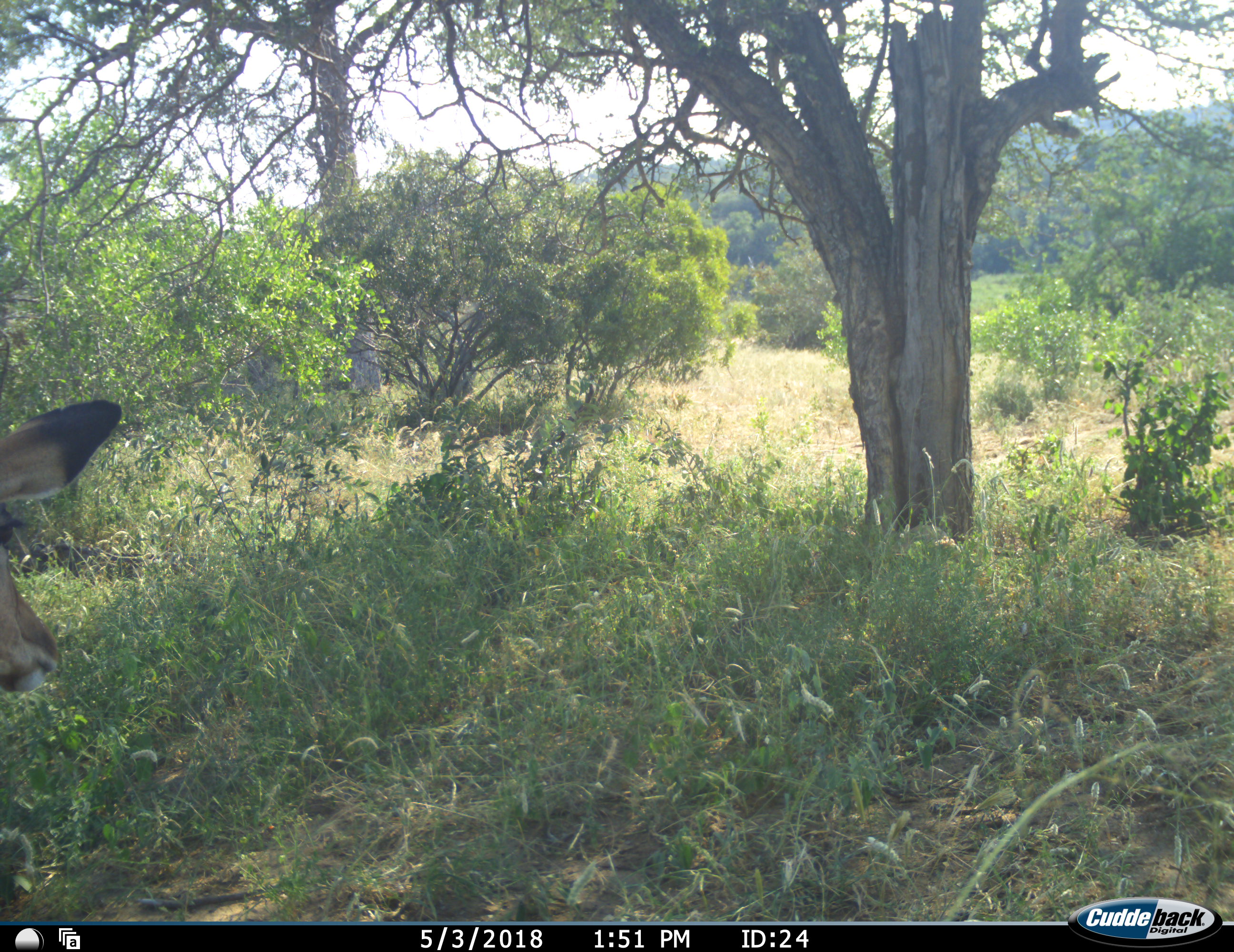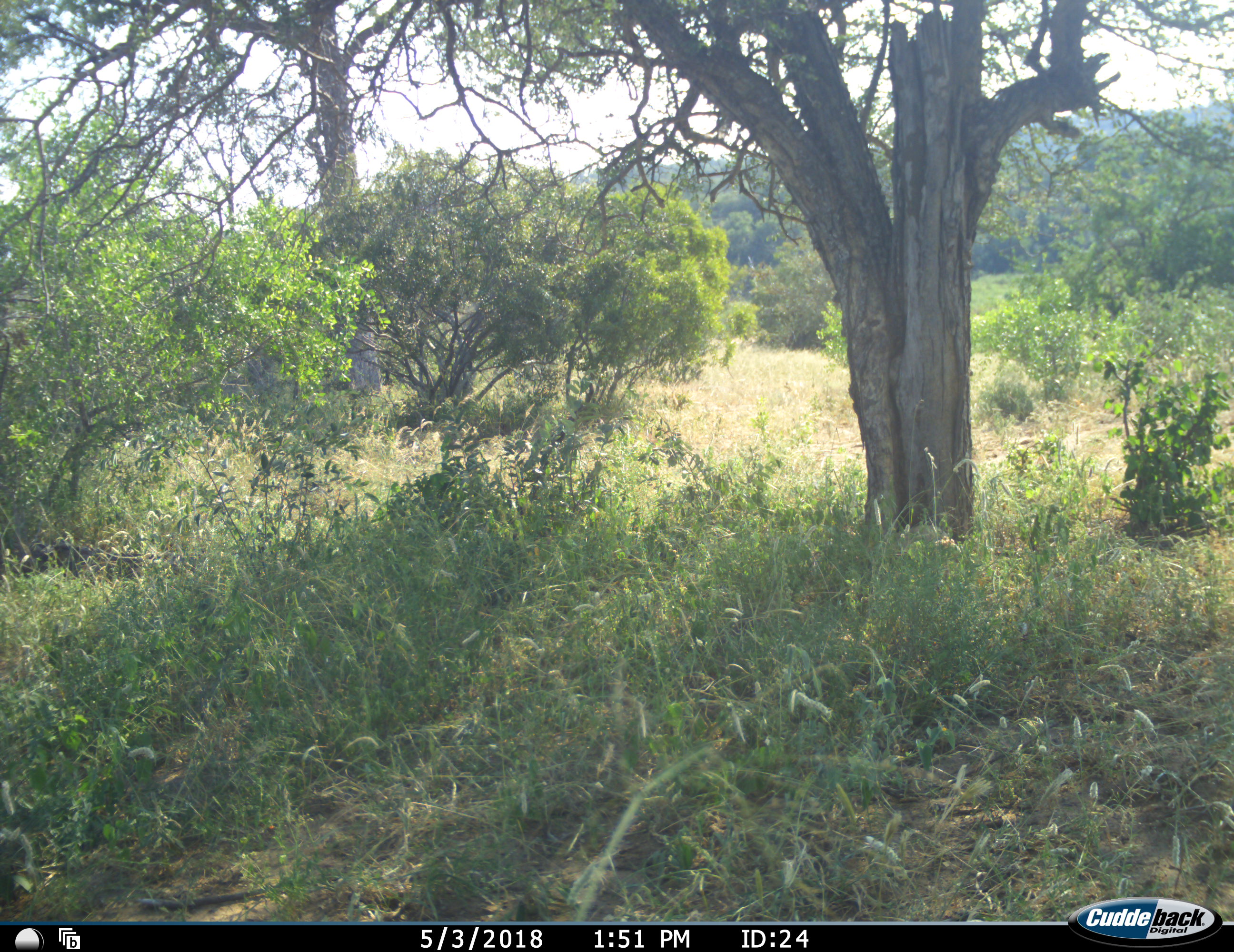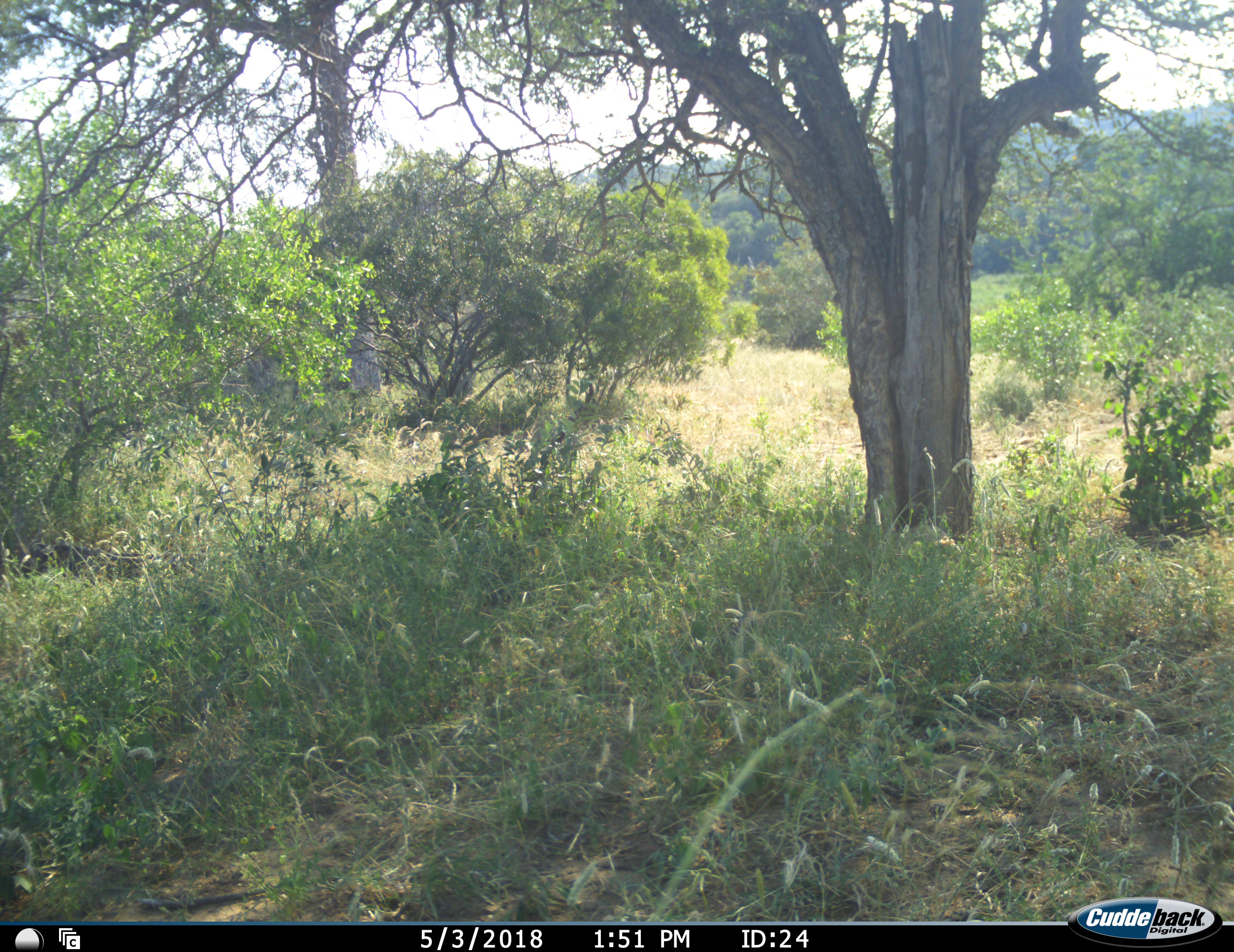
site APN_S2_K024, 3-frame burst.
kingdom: Animalia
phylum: Chordata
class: Mammalia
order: Artiodactyla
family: Bovidae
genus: Aepyceros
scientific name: Aepyceros melampus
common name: impala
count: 1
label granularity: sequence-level